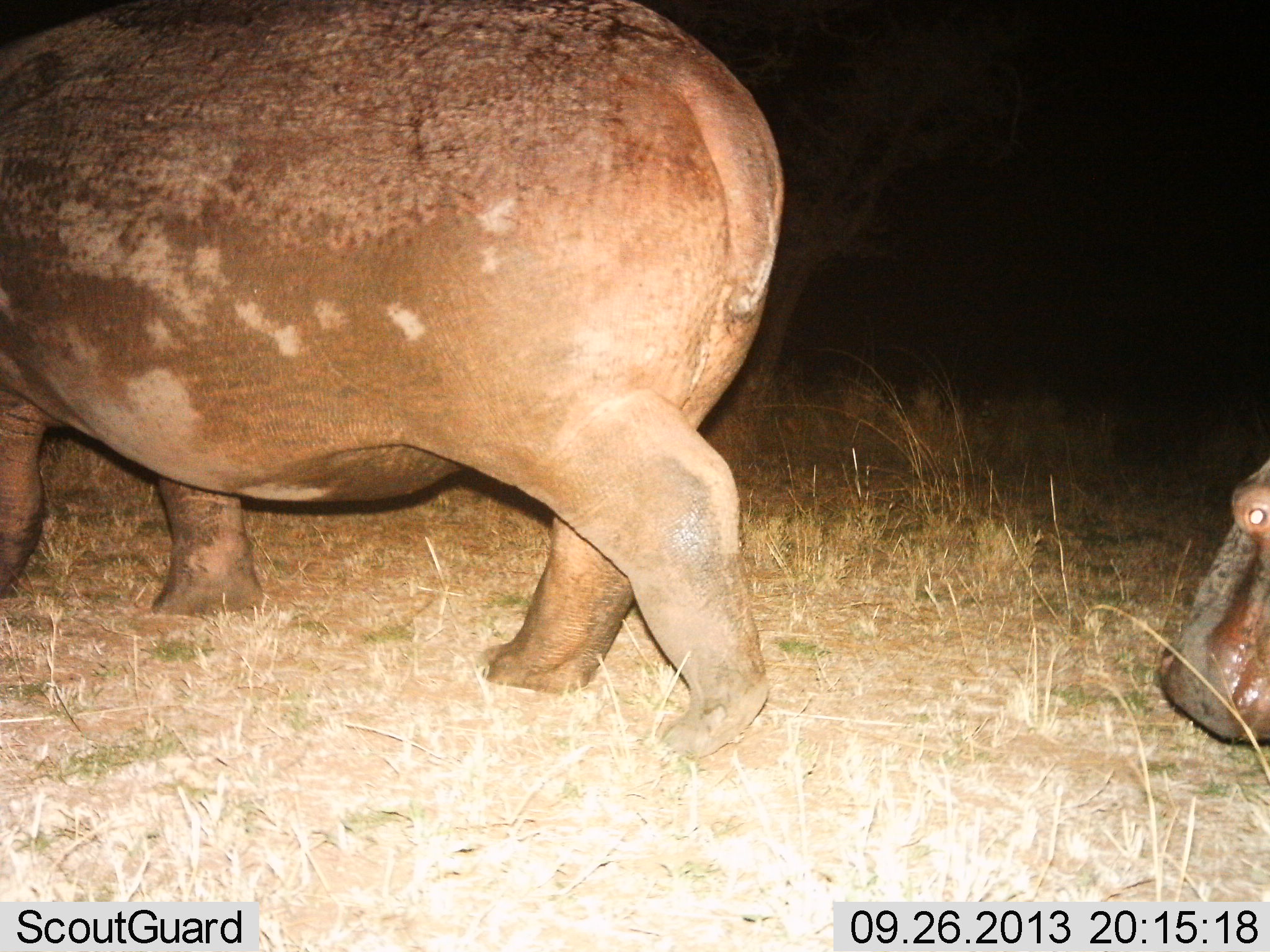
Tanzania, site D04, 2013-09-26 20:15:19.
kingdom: Animalia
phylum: Chordata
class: Mammalia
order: Artiodactyla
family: Hippopotamidae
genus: Hippopotamus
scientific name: Hippopotamus amphibius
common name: hippopotamus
Hippopotamus (Hippopotamus amphibius), count 2. Behavior (volunteer vote fractions): standing 21%, resting 0%, moving 79%, interacting 0%. Young present (vote fraction): 31%. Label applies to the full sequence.